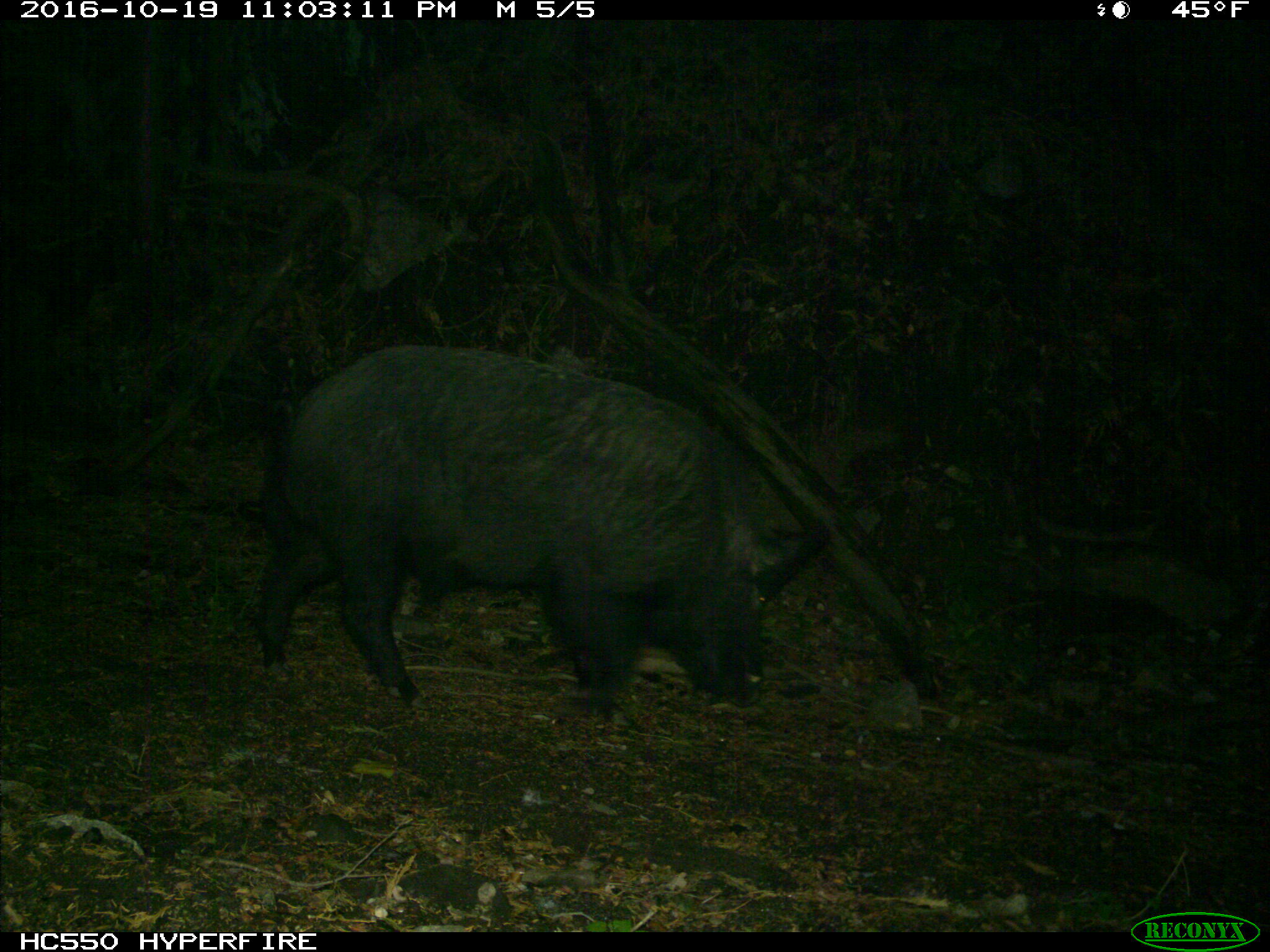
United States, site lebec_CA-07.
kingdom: Animalia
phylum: Chordata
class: Mammalia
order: Artiodactyla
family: Suidae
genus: Sus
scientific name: Sus scrofa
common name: wild boar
Sus scrofa (wild boar).